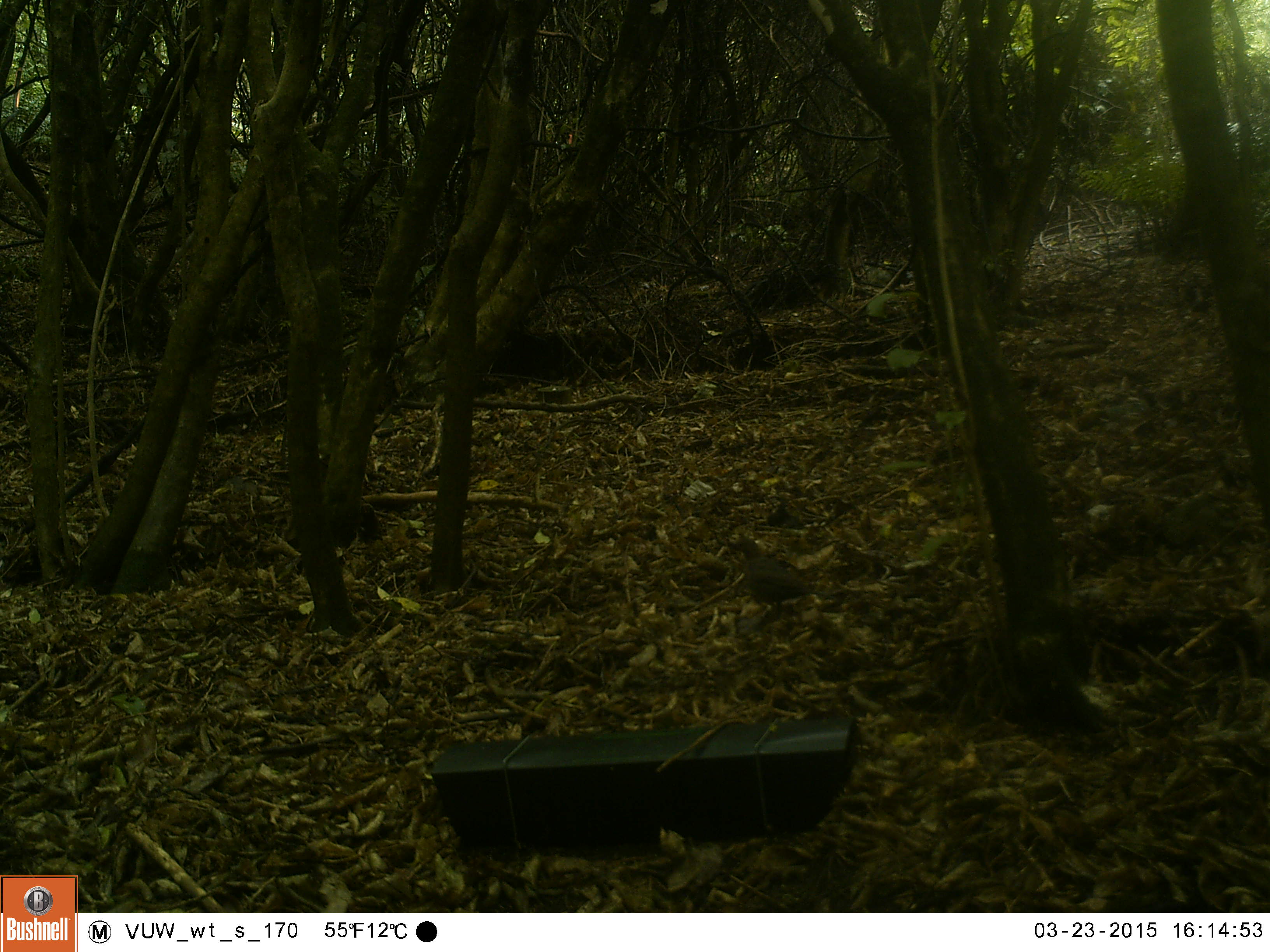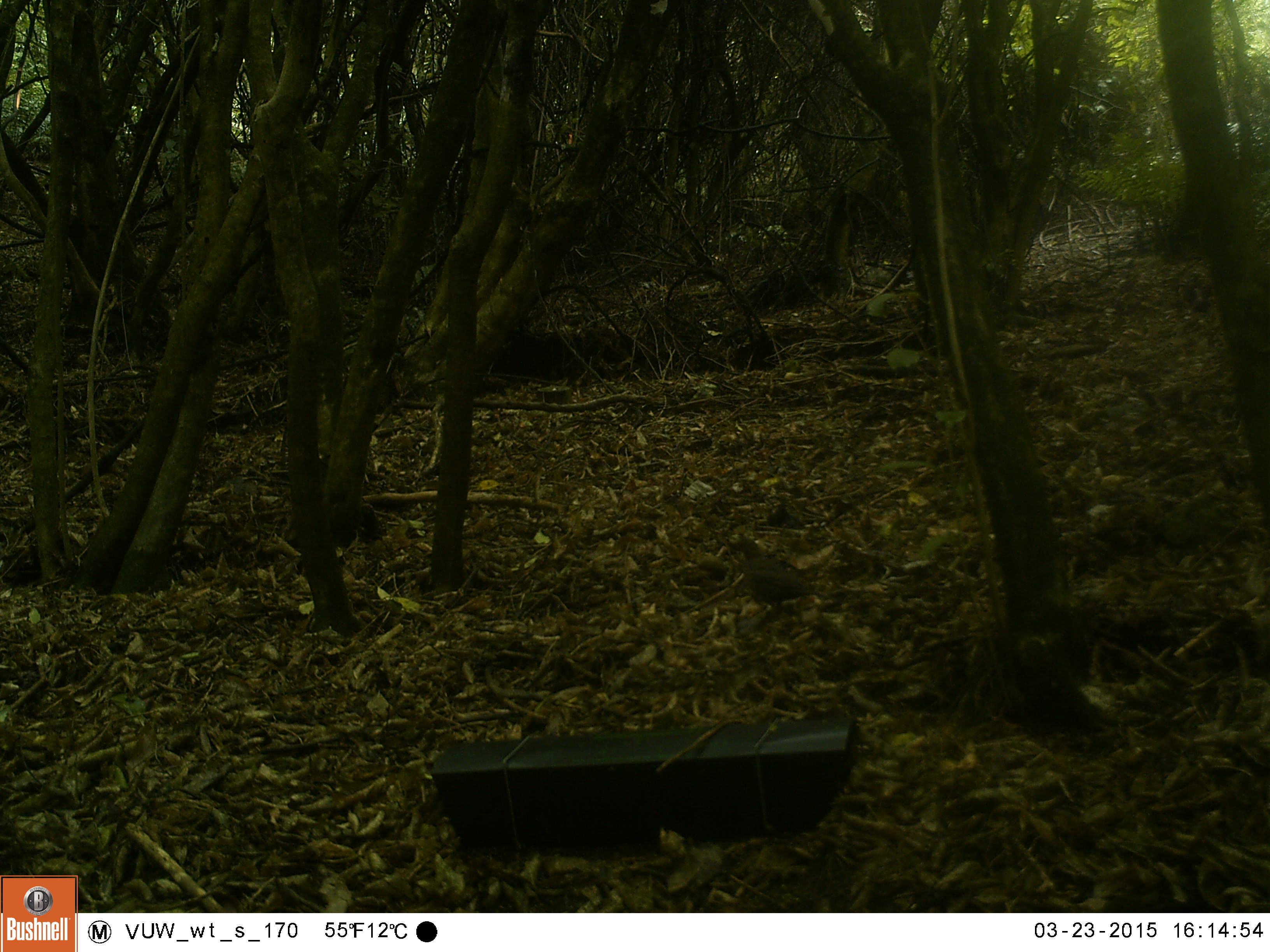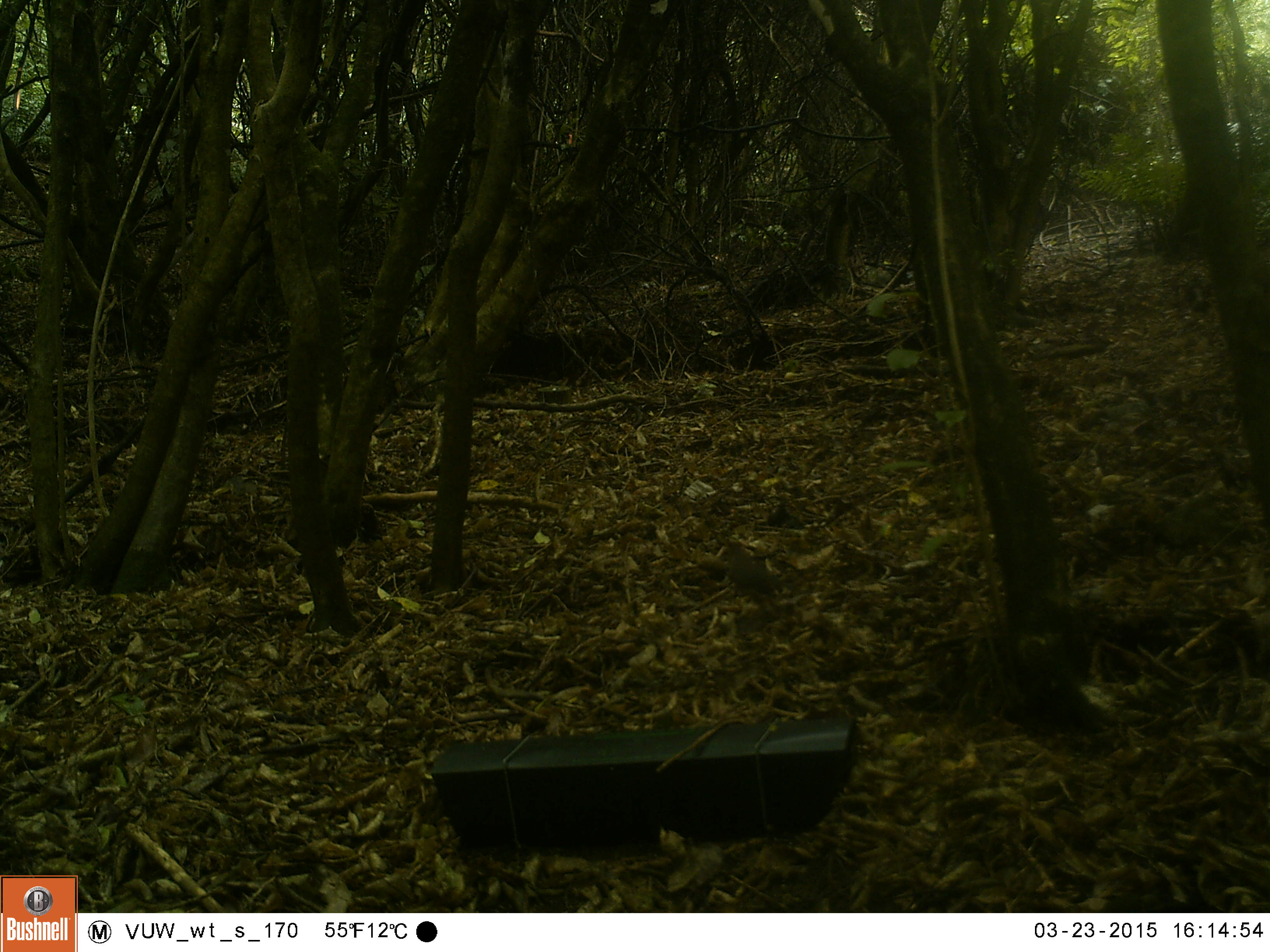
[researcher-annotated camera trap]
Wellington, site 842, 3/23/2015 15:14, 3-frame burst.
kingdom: Animalia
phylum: Chordata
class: Aves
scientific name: Aves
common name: bird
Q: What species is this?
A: Bird (Aves).